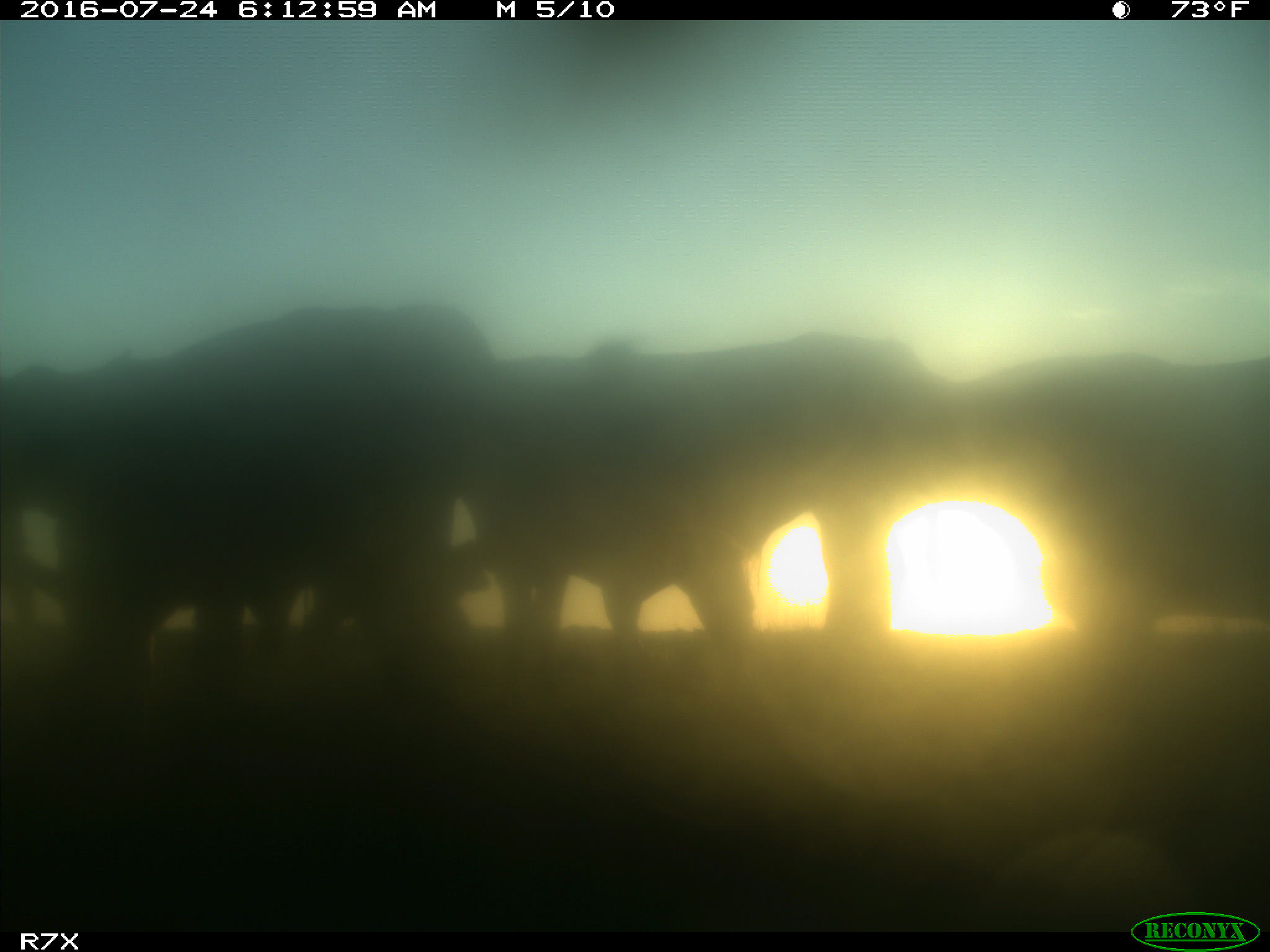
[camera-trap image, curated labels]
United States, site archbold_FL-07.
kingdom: Animalia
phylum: Chordata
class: Mammalia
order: Artiodactyla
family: Bovidae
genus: Bos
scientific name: Bos taurus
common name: domestic cow